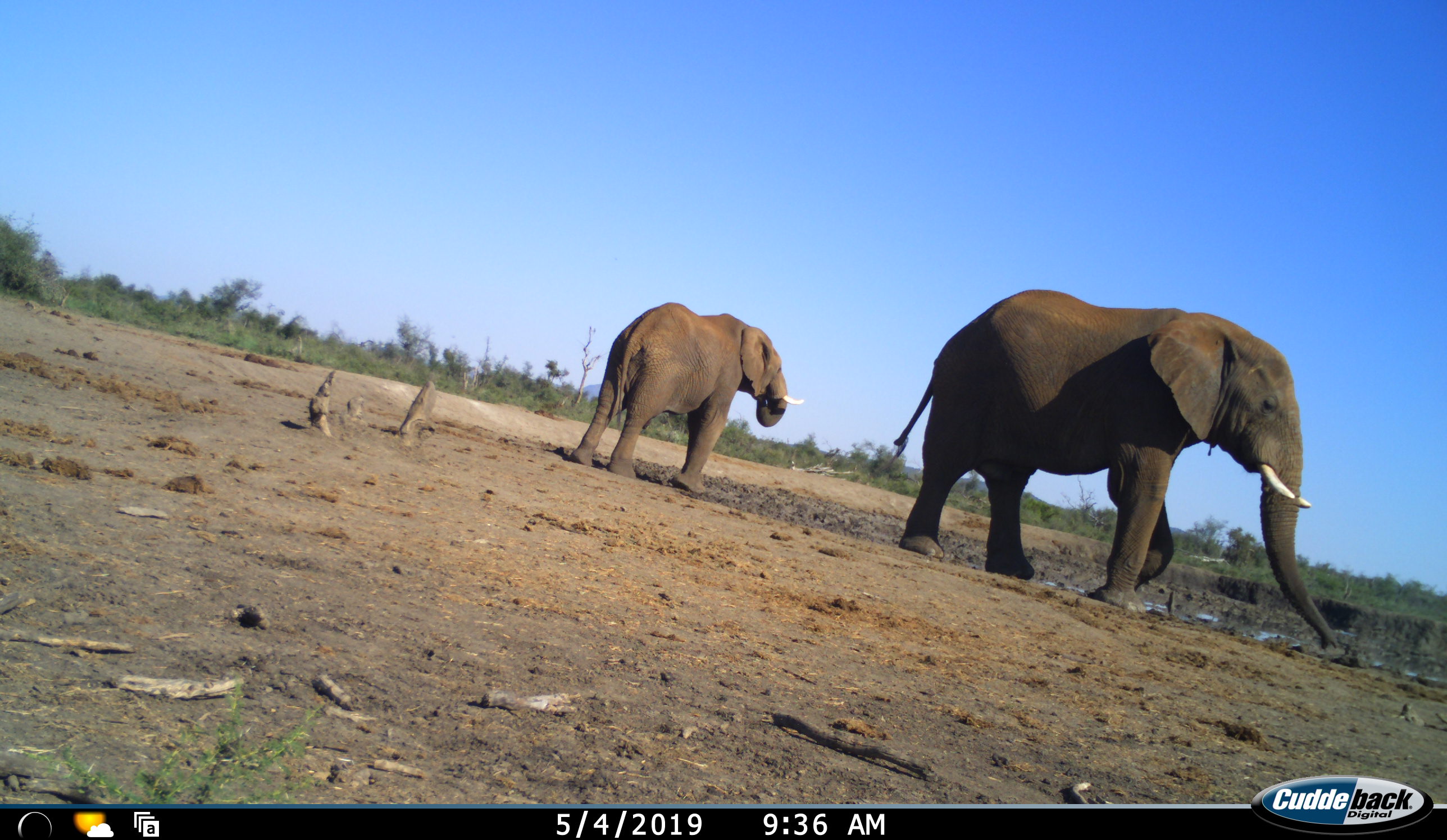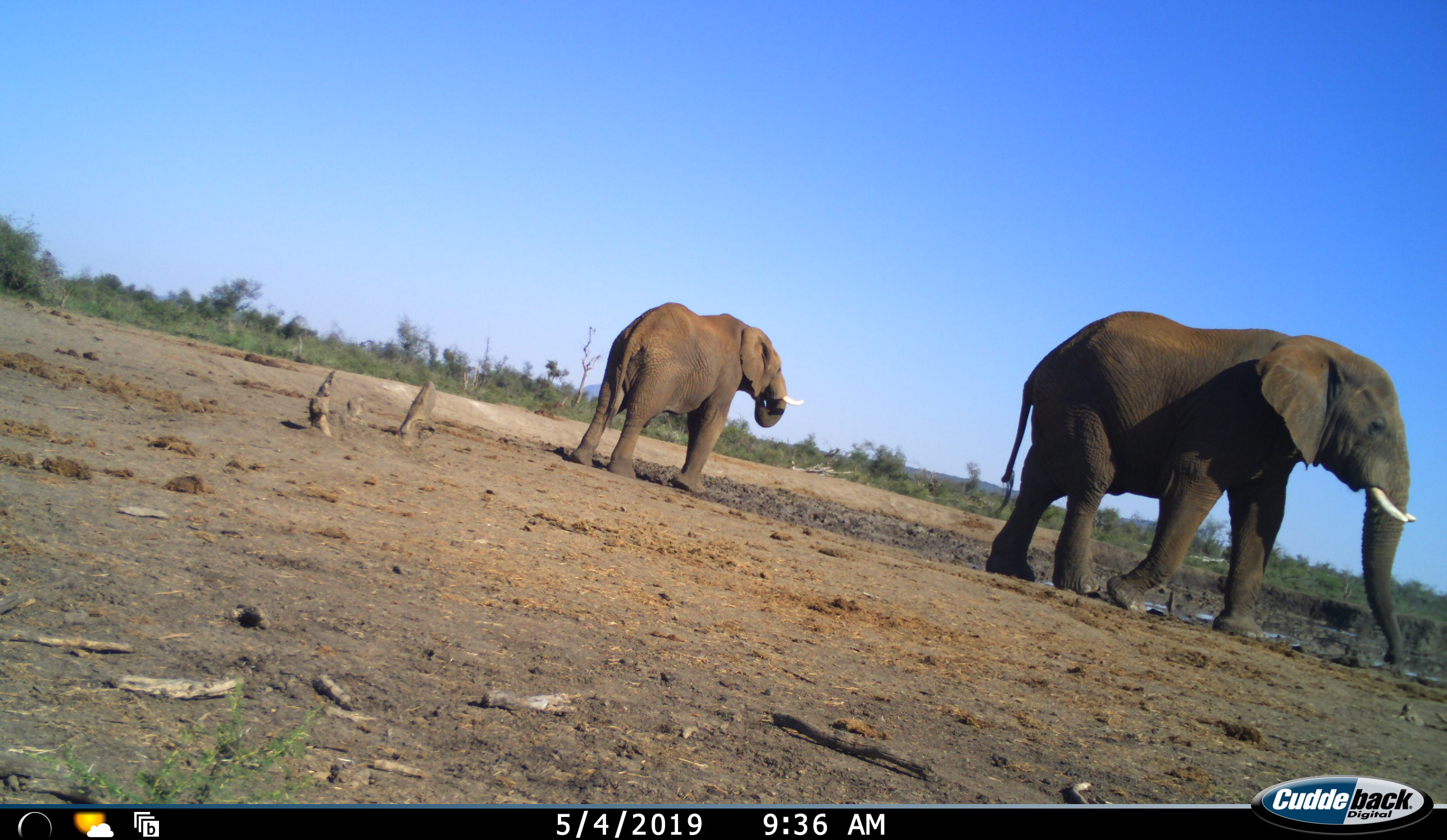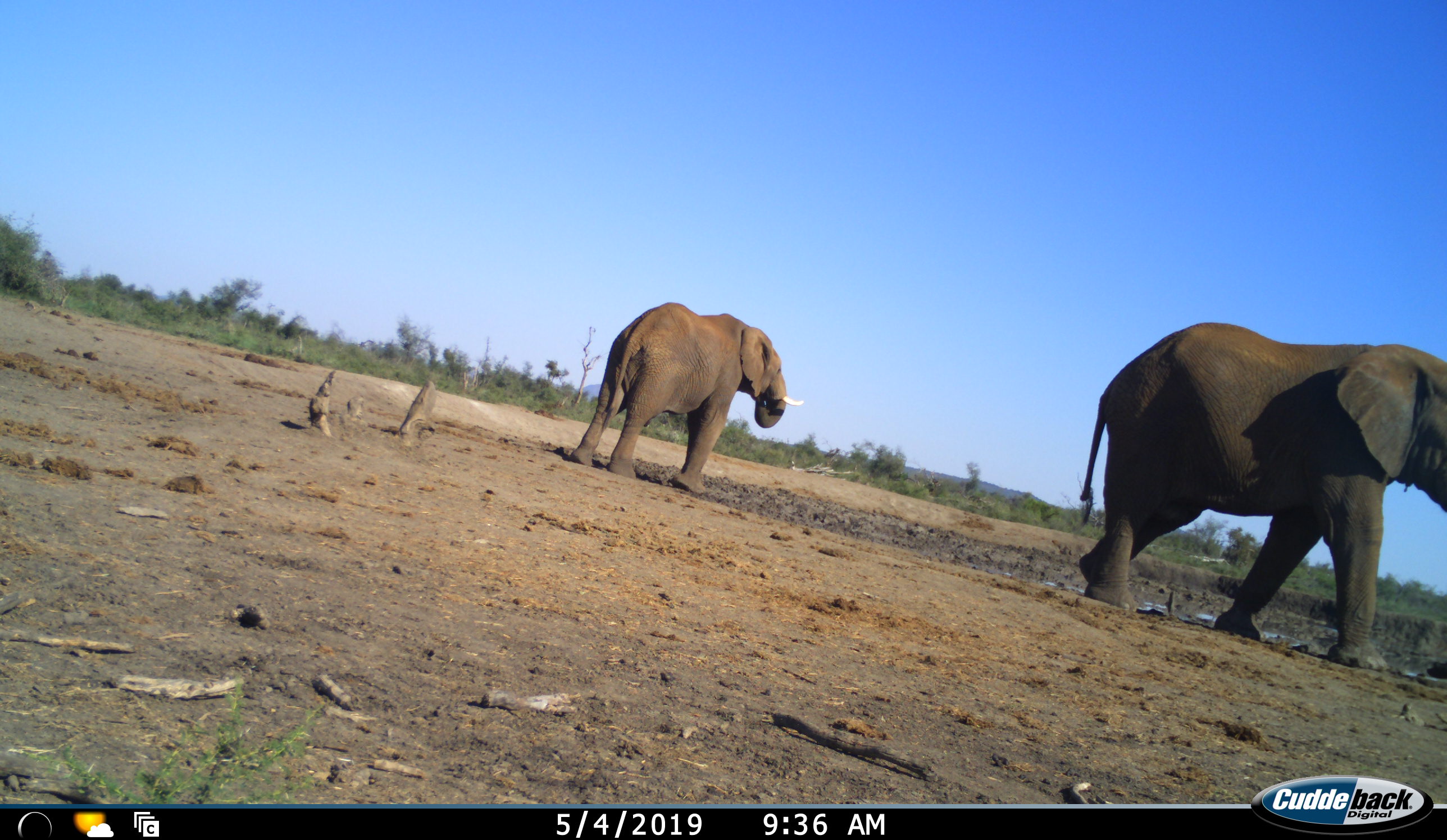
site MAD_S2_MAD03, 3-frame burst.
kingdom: Animalia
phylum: Chordata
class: Mammalia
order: Proboscidea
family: Elephantidae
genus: Loxodonta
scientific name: Loxodonta africana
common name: african bush elephant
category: elephant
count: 2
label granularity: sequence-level